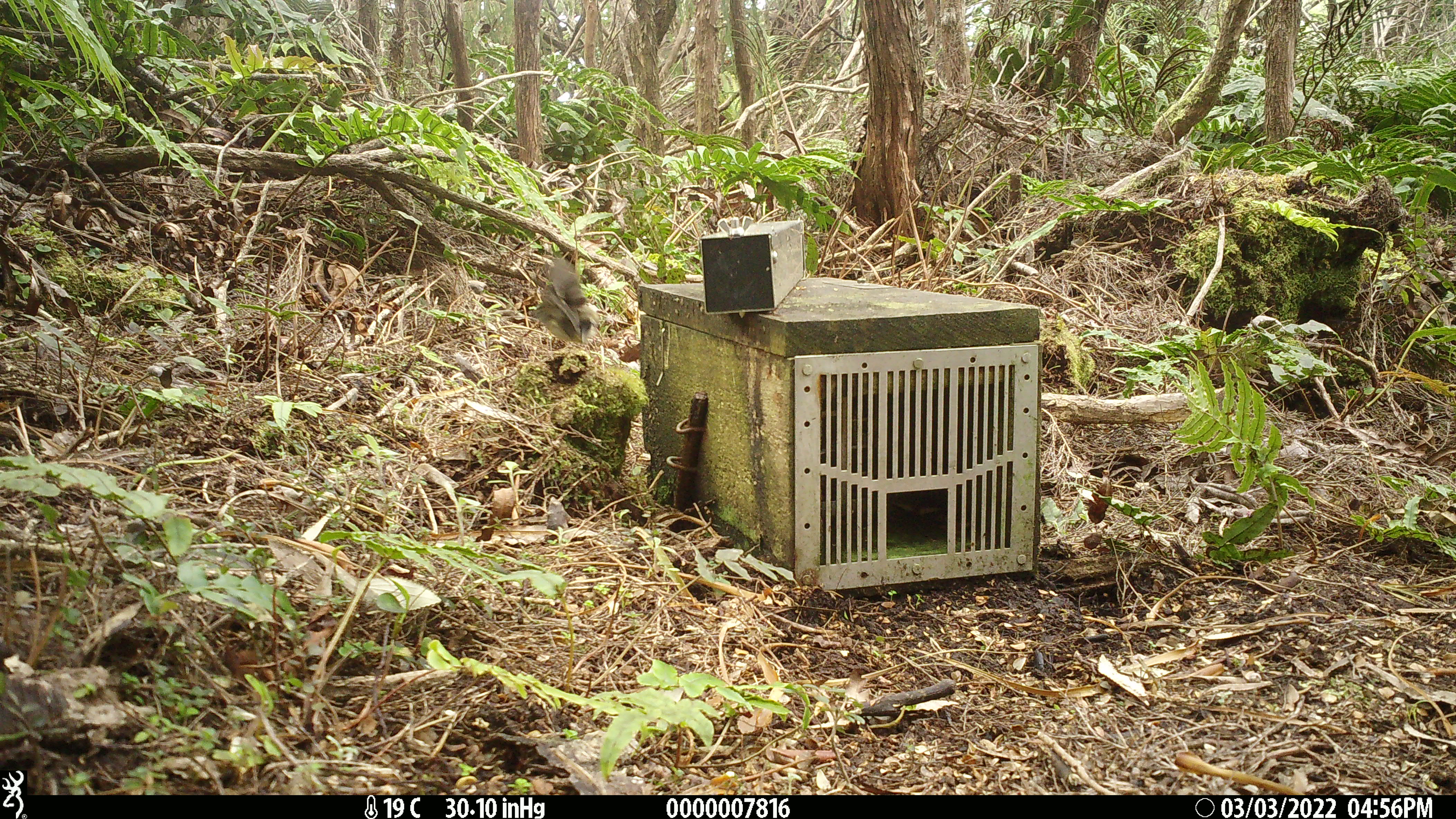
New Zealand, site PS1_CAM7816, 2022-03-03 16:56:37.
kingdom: Animalia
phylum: Chordata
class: Aves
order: Passeriformes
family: Petroicidae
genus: Petroica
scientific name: Petroica macrocephala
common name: tomtit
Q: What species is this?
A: Tomtit (Petroica macrocephala).